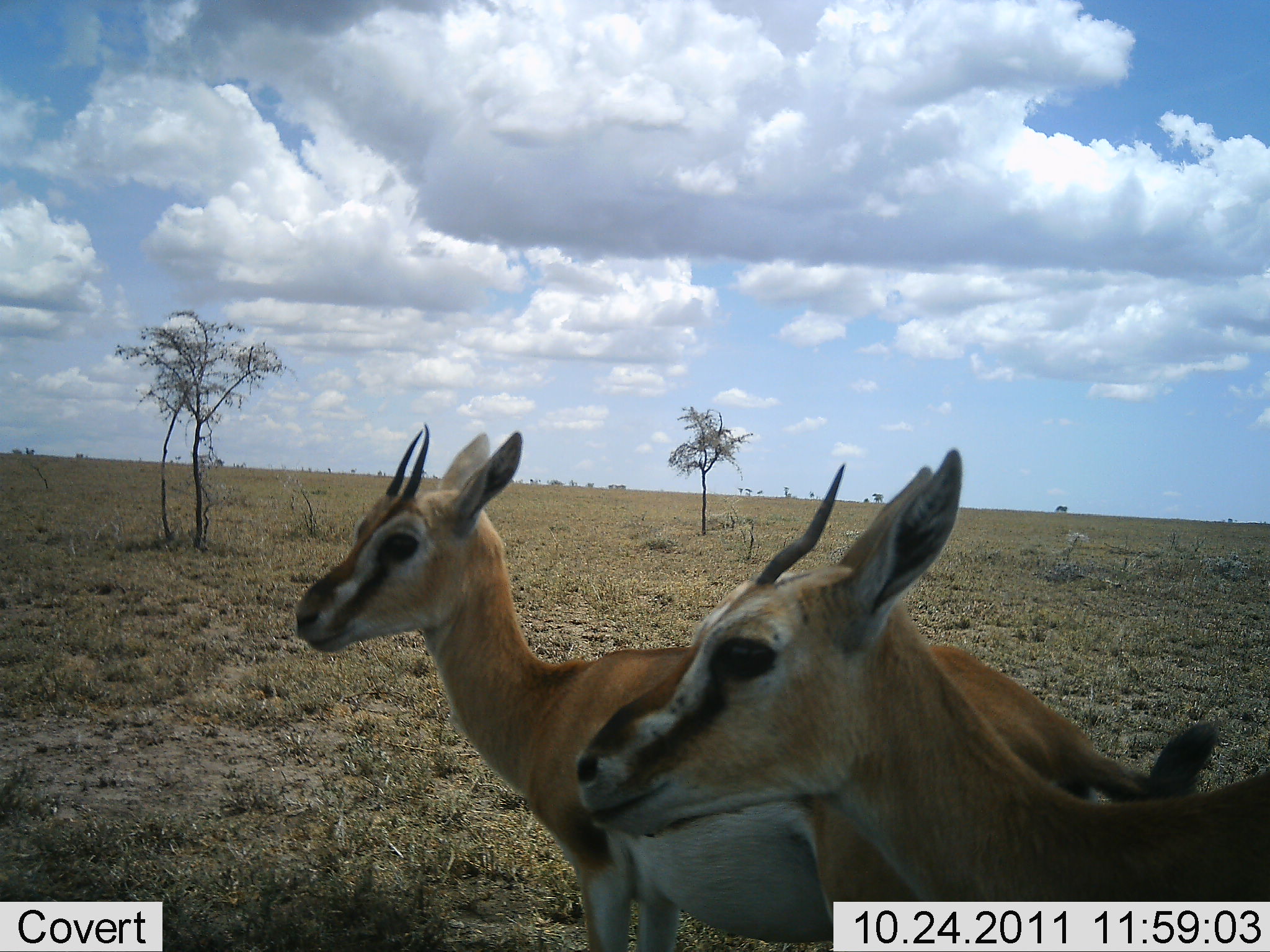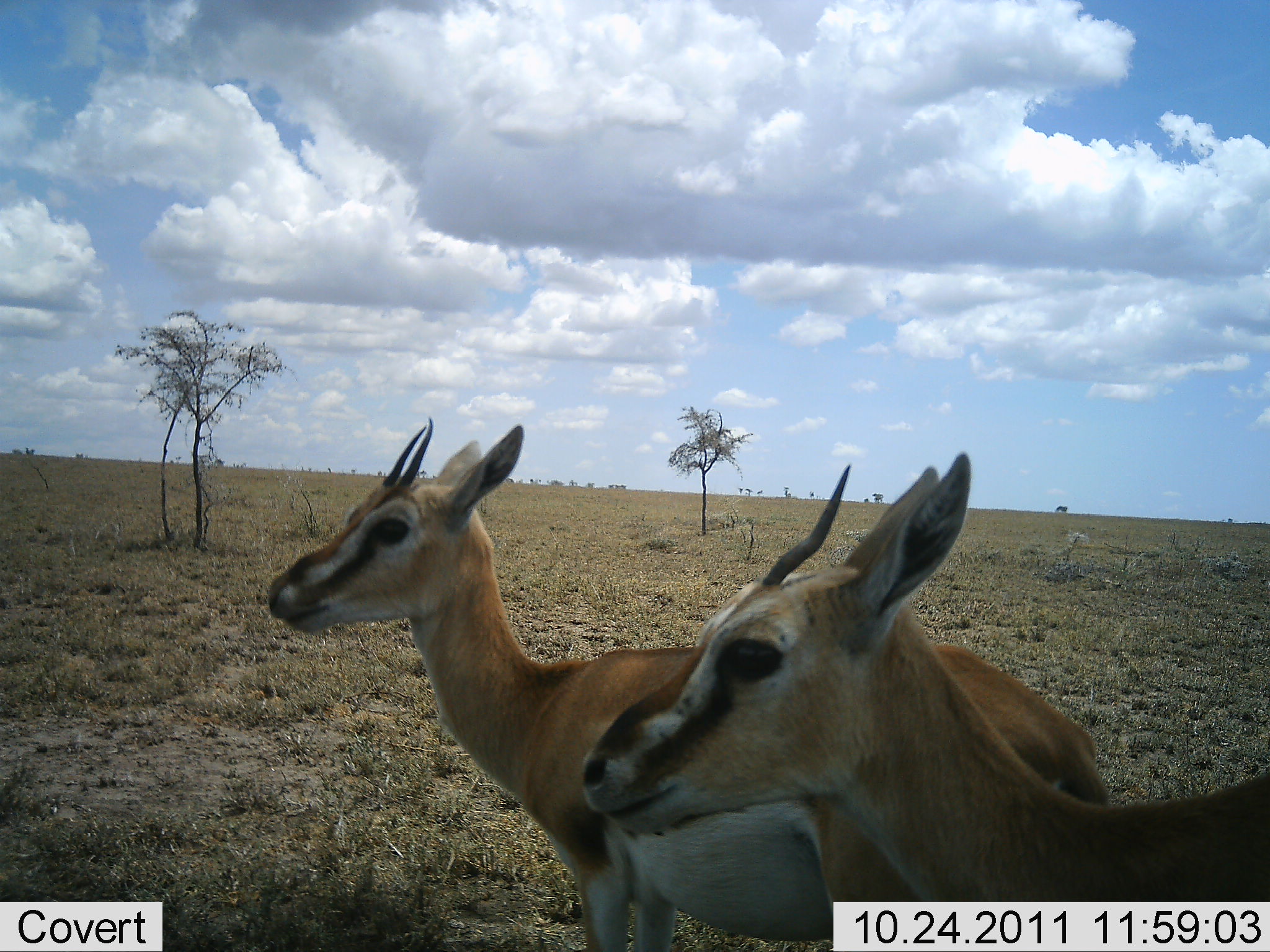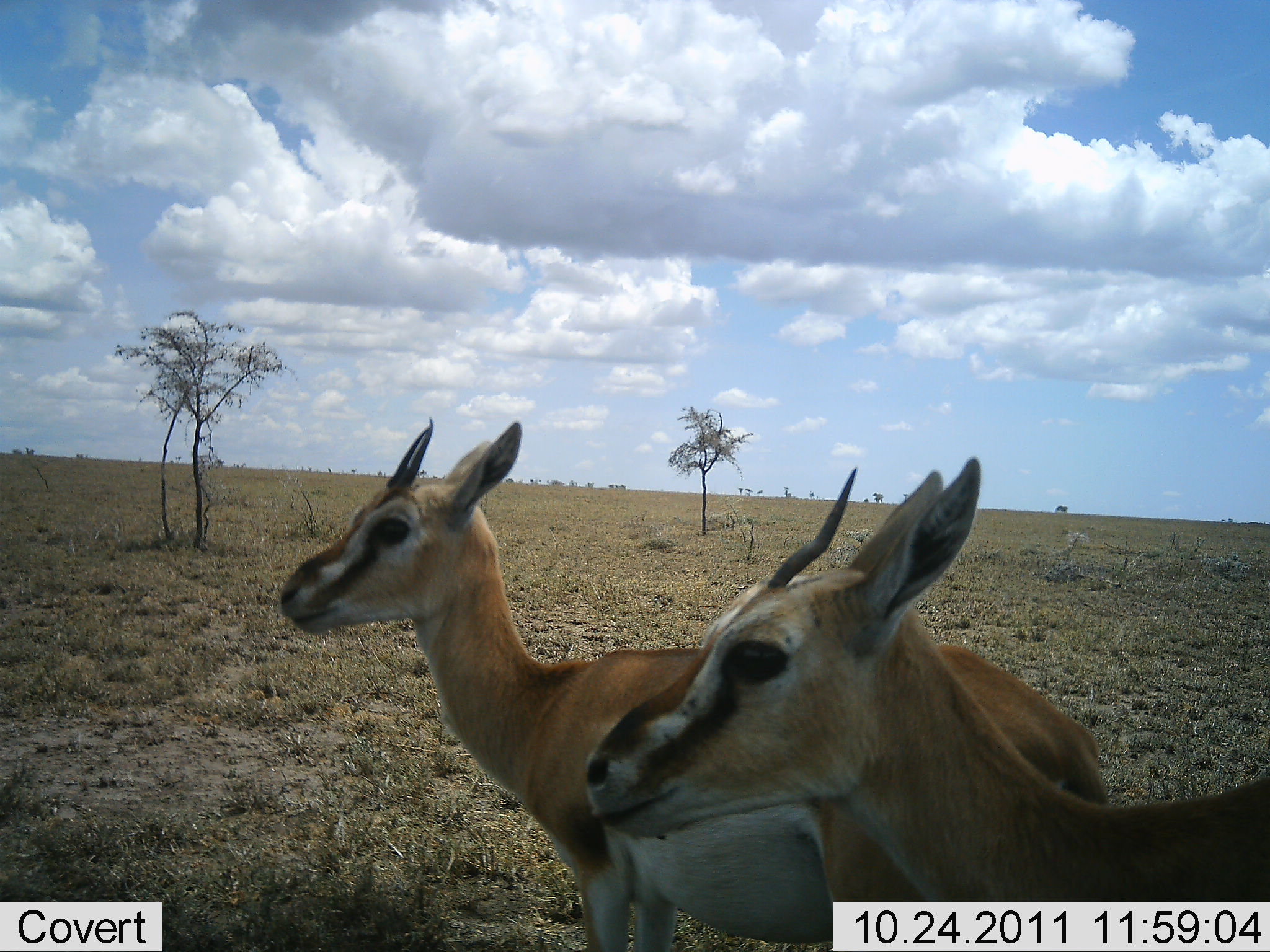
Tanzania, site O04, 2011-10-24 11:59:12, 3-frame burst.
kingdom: Animalia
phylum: Chordata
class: Mammalia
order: Artiodactyla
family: Bovidae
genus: Eudorcas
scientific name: Eudorcas thomsonii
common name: thomson's gazelle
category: gazellethomsons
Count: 2.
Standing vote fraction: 100%.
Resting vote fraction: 0%.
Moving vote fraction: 0%.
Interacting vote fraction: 0%.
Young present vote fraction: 0%.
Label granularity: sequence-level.